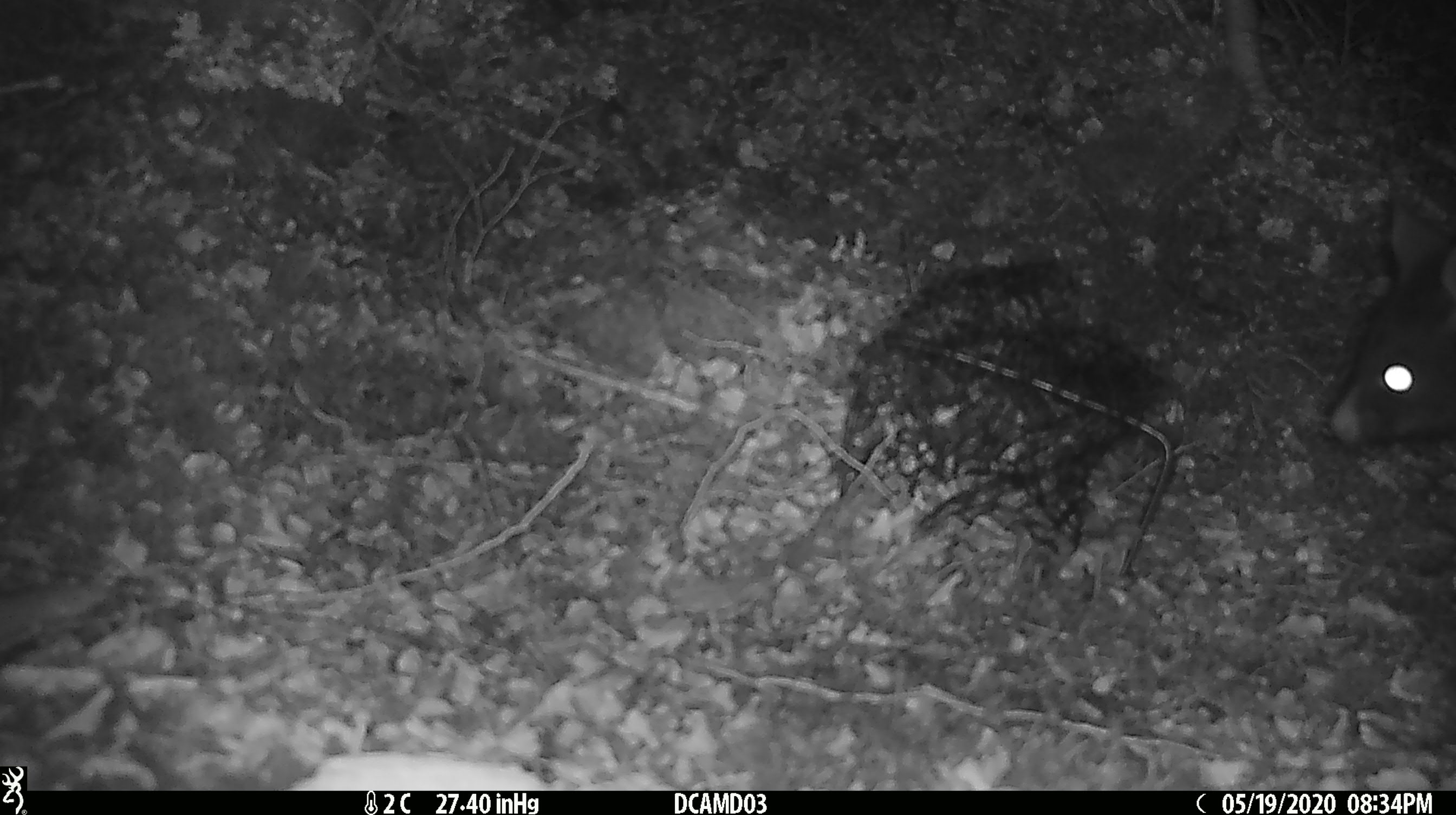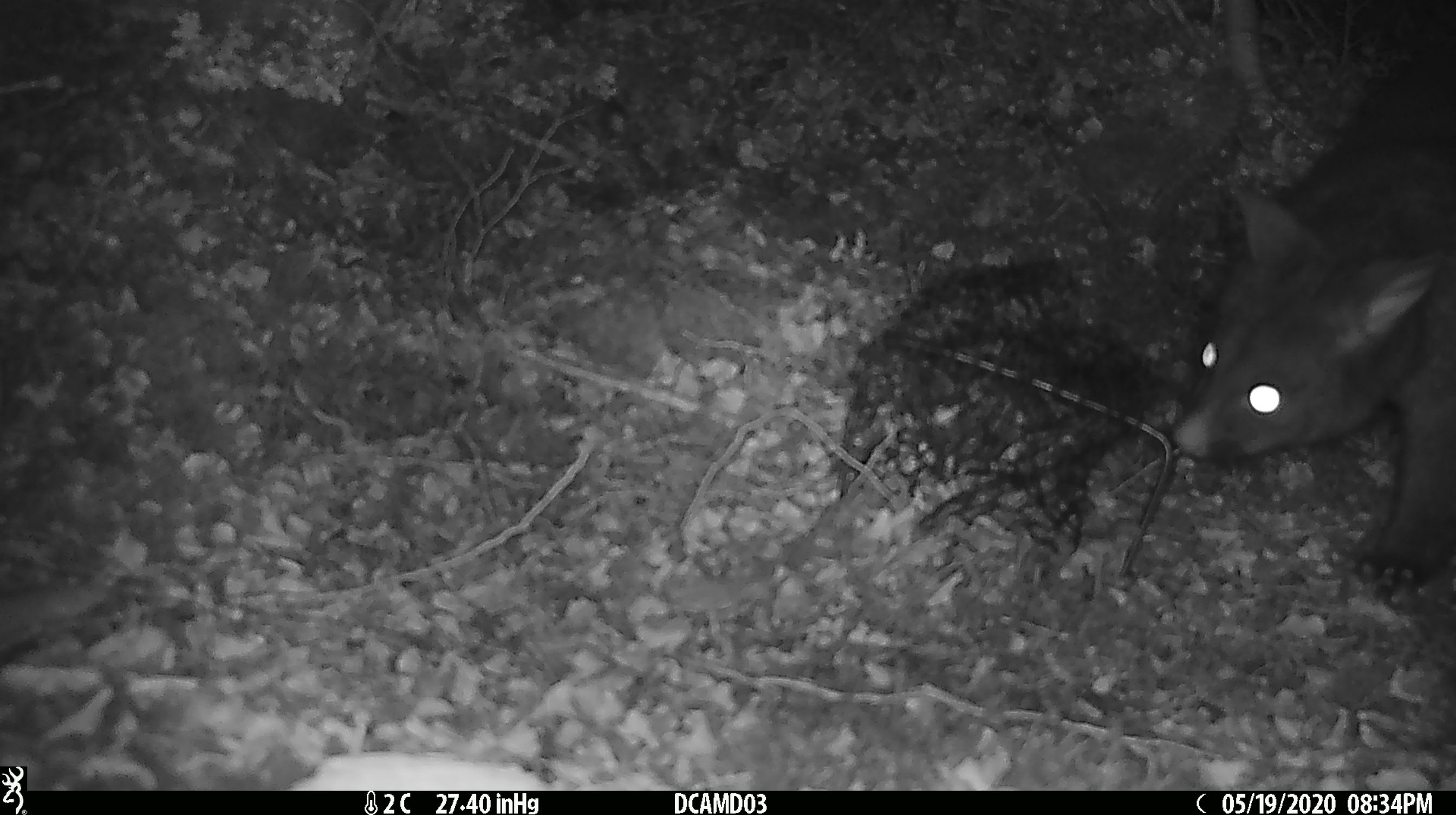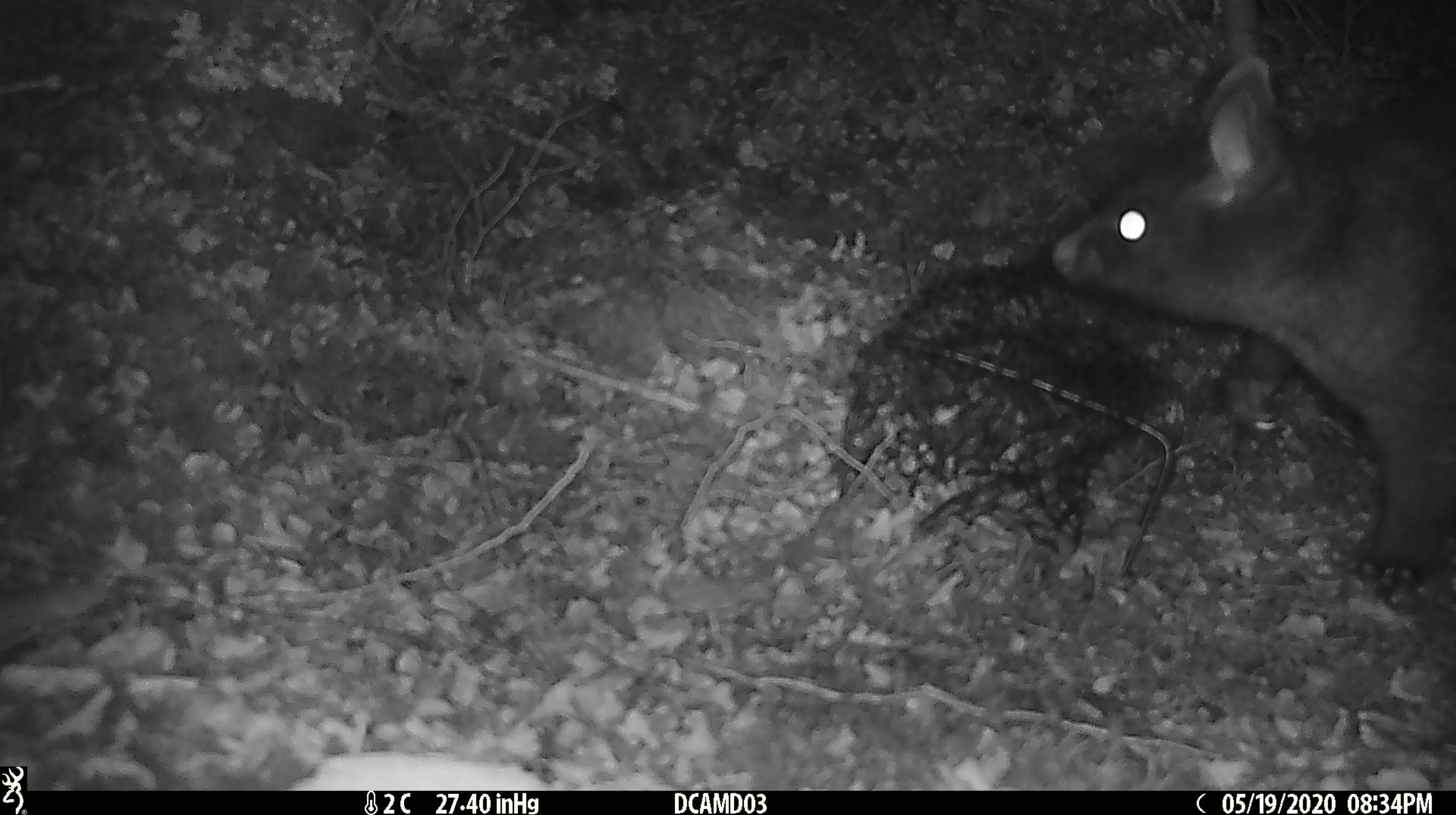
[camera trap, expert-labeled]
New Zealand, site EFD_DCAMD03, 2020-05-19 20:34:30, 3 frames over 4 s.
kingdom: Animalia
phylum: Chordata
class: Mammalia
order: Diprotodontia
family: Phalangeridae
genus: Trichosurus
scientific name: Trichosurus vulpecula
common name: common brushtail possum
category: possum